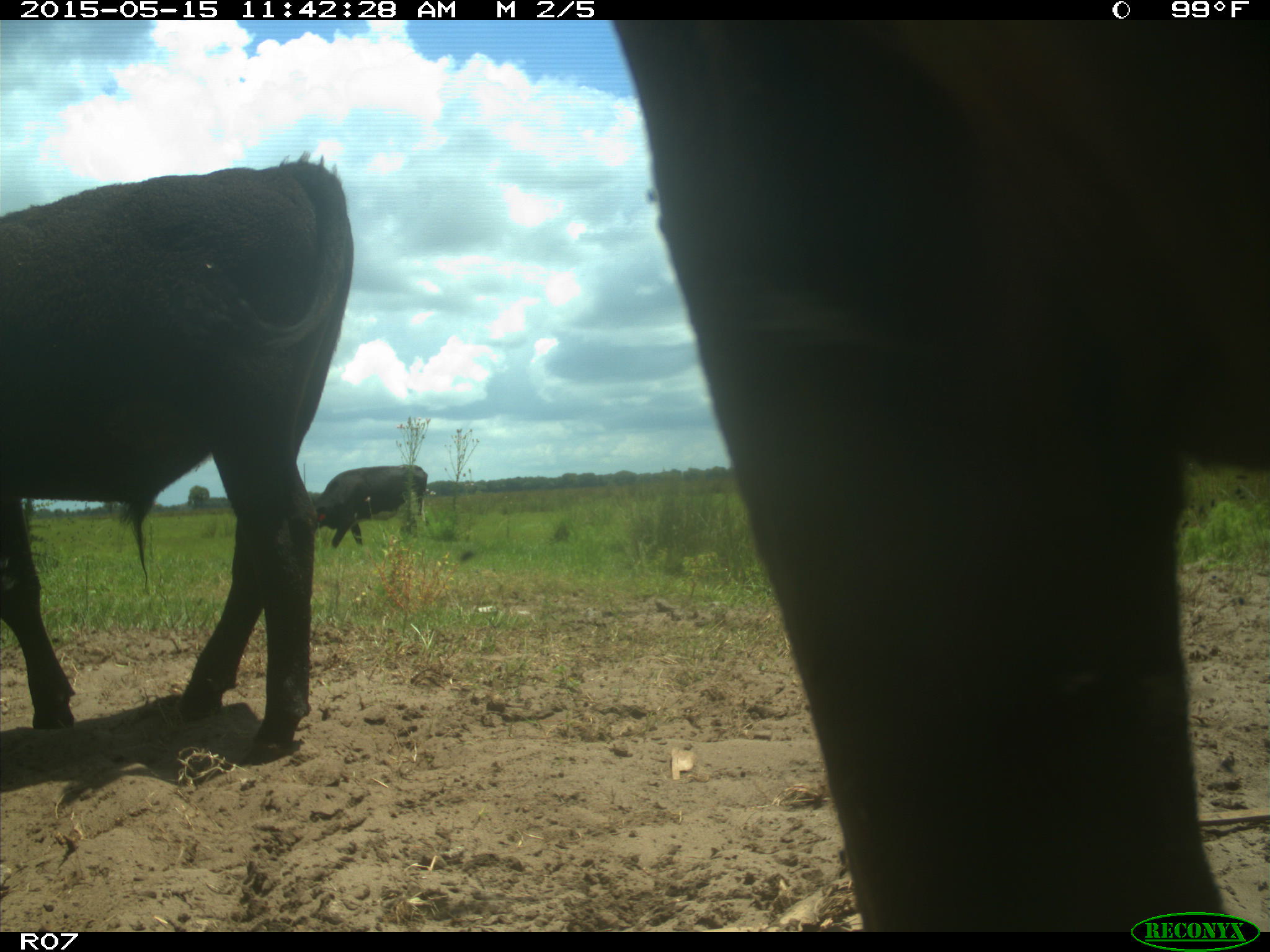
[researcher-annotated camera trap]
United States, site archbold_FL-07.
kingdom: Animalia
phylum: Chordata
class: Mammalia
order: Artiodactyla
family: Bovidae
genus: Bos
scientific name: Bos taurus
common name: domestic cow